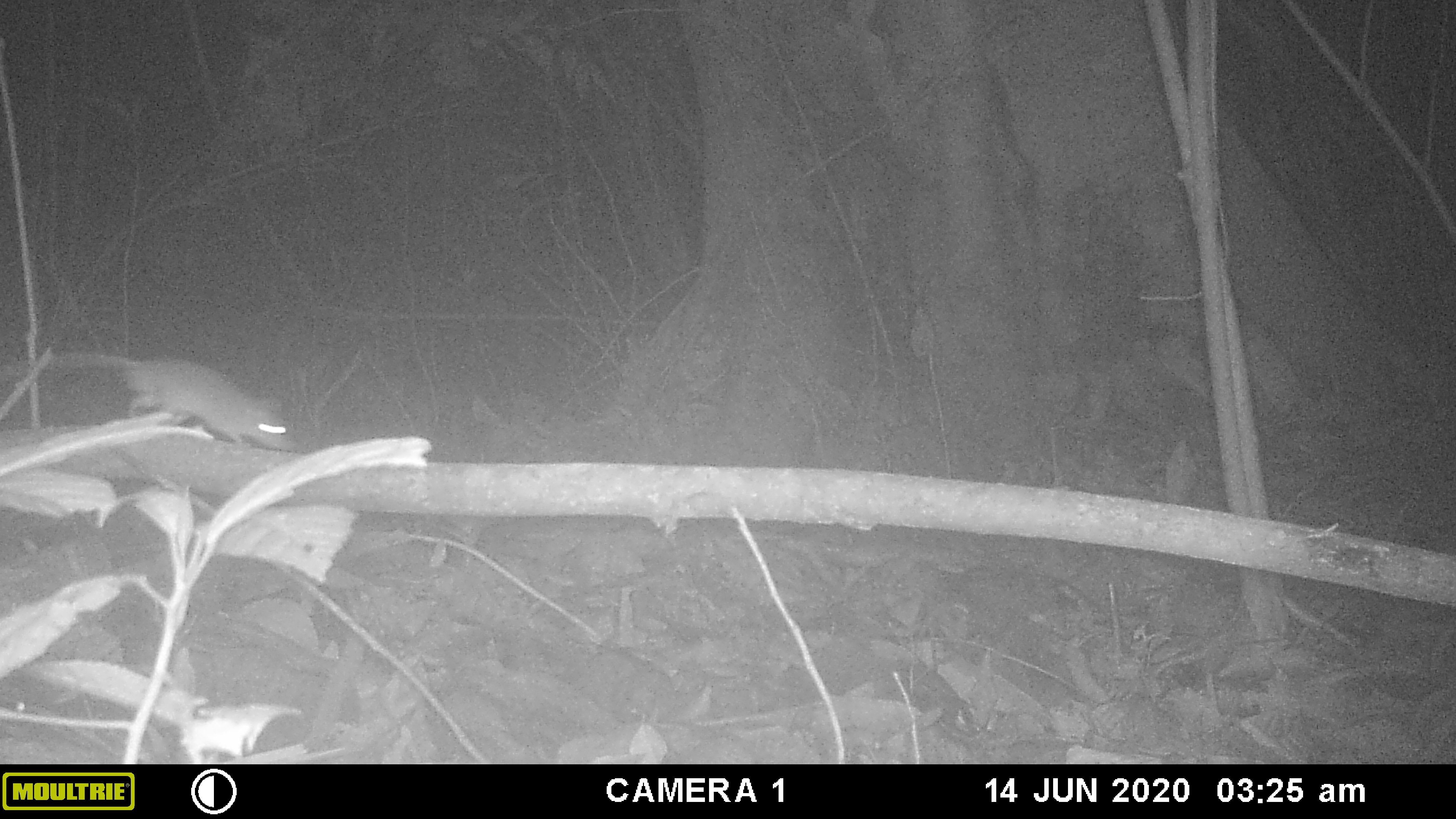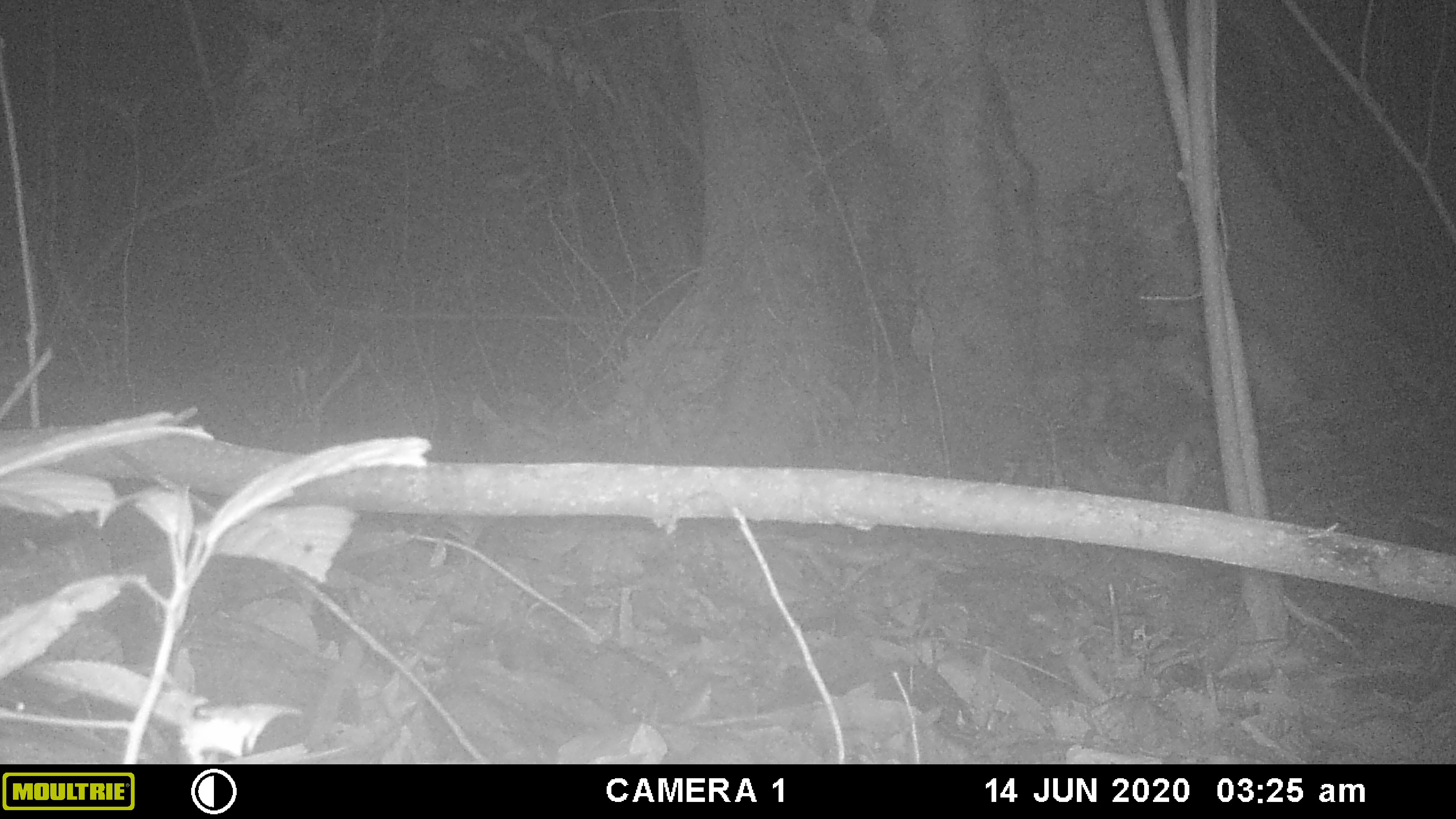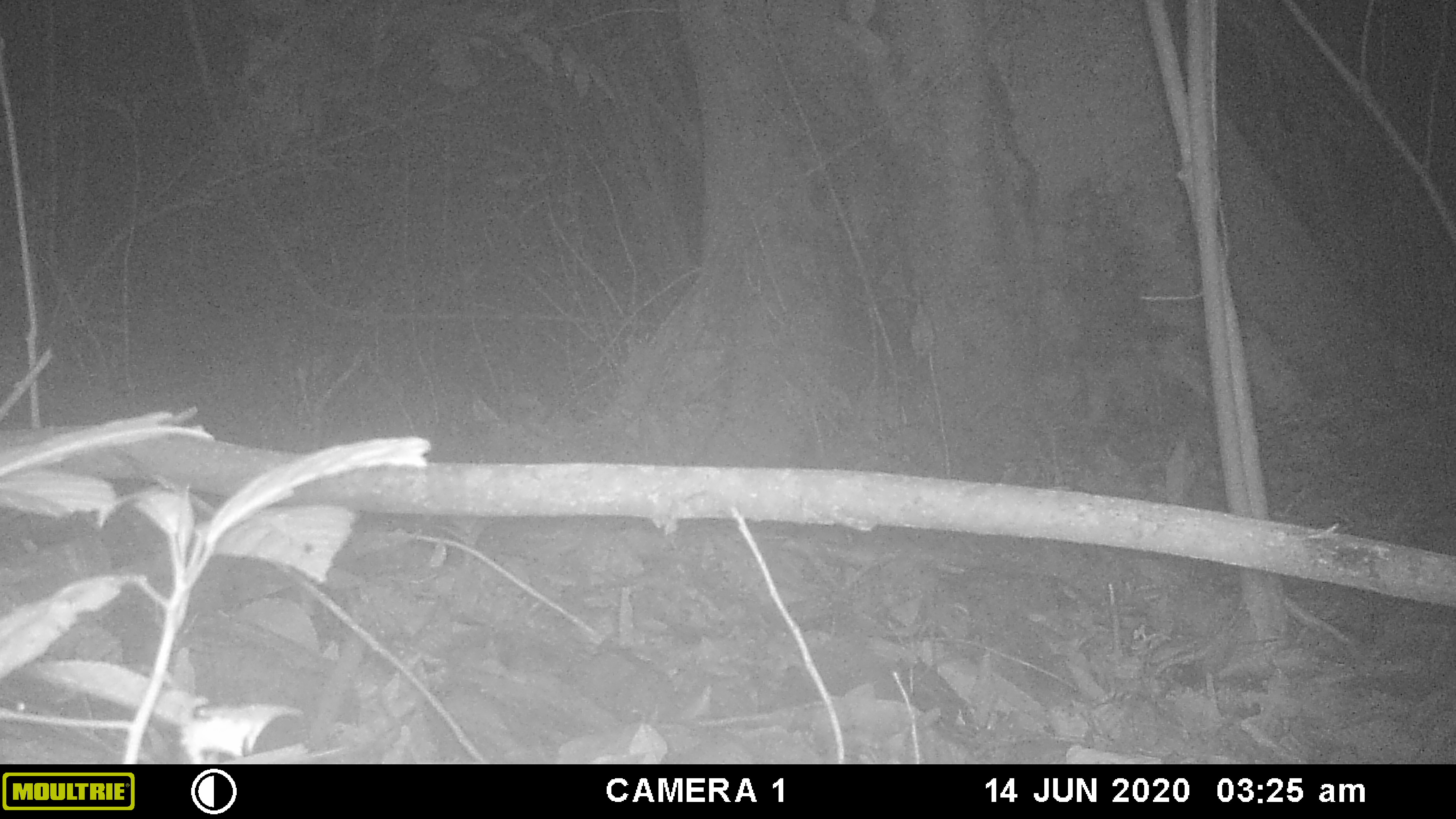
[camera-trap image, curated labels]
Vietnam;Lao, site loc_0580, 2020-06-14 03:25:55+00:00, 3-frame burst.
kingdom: Animalia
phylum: Chordata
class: Mammalia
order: Rodentia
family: Muridae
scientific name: Muridae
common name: old-world mice and rats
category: unidentified murid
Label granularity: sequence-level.